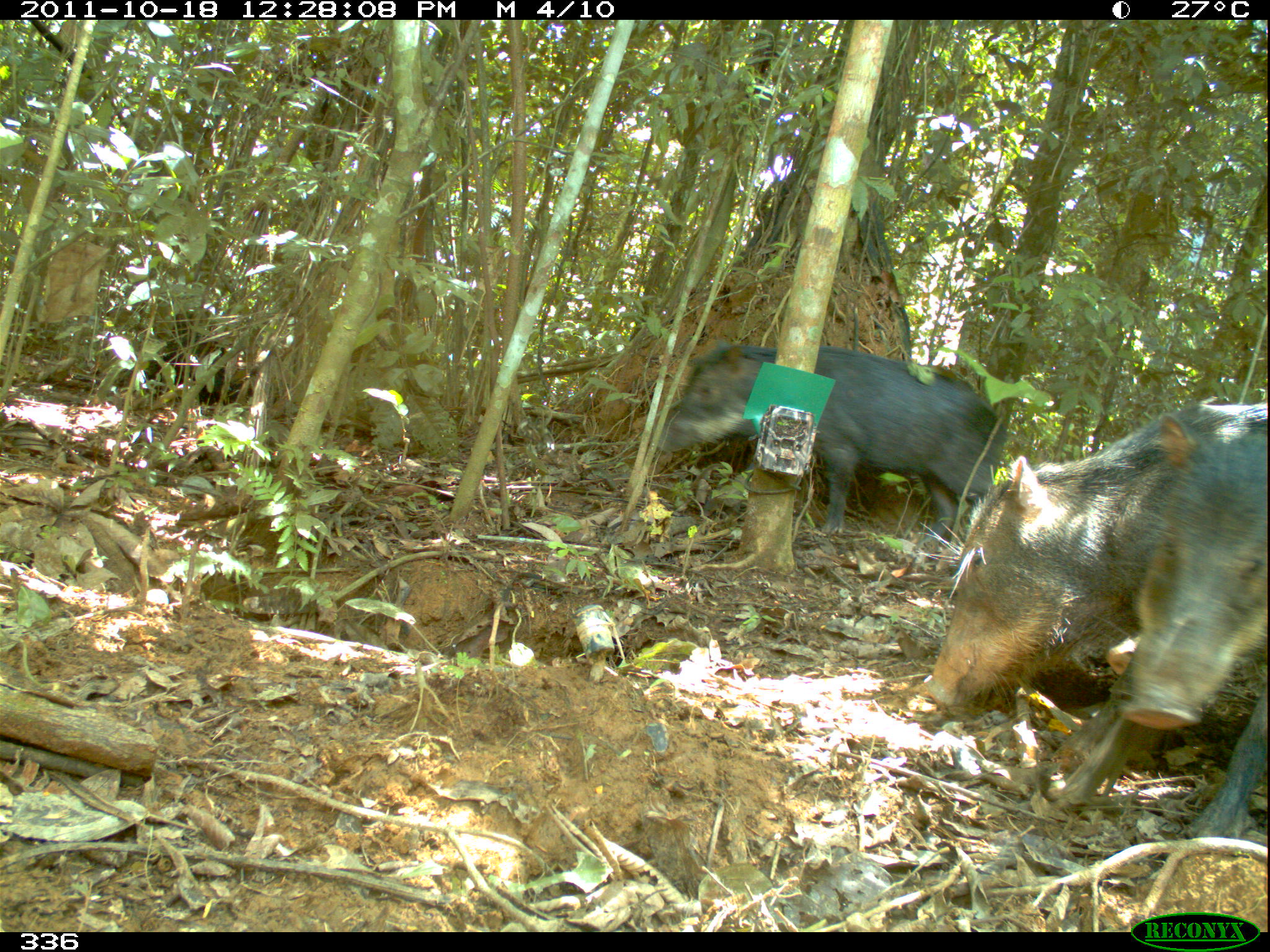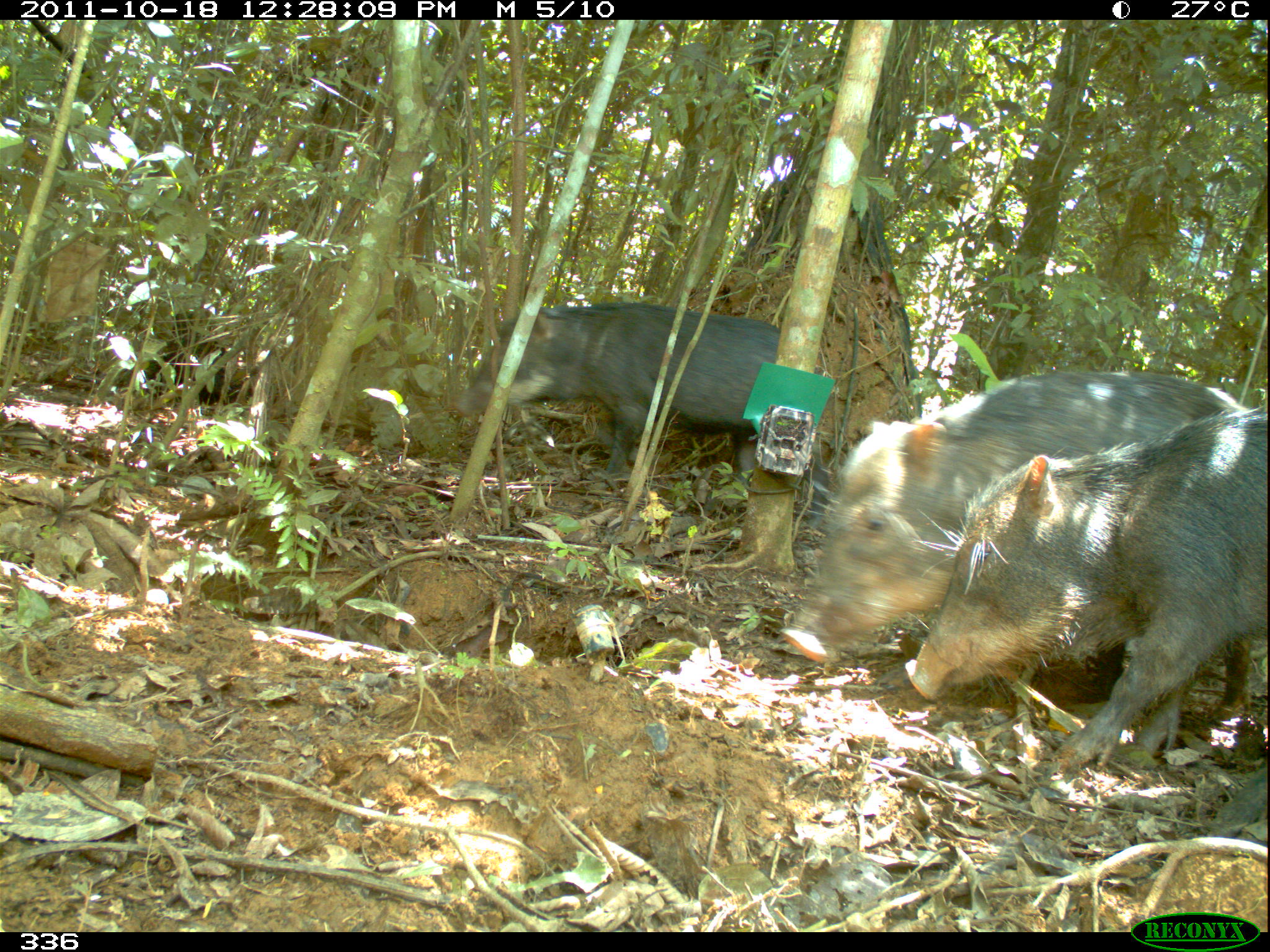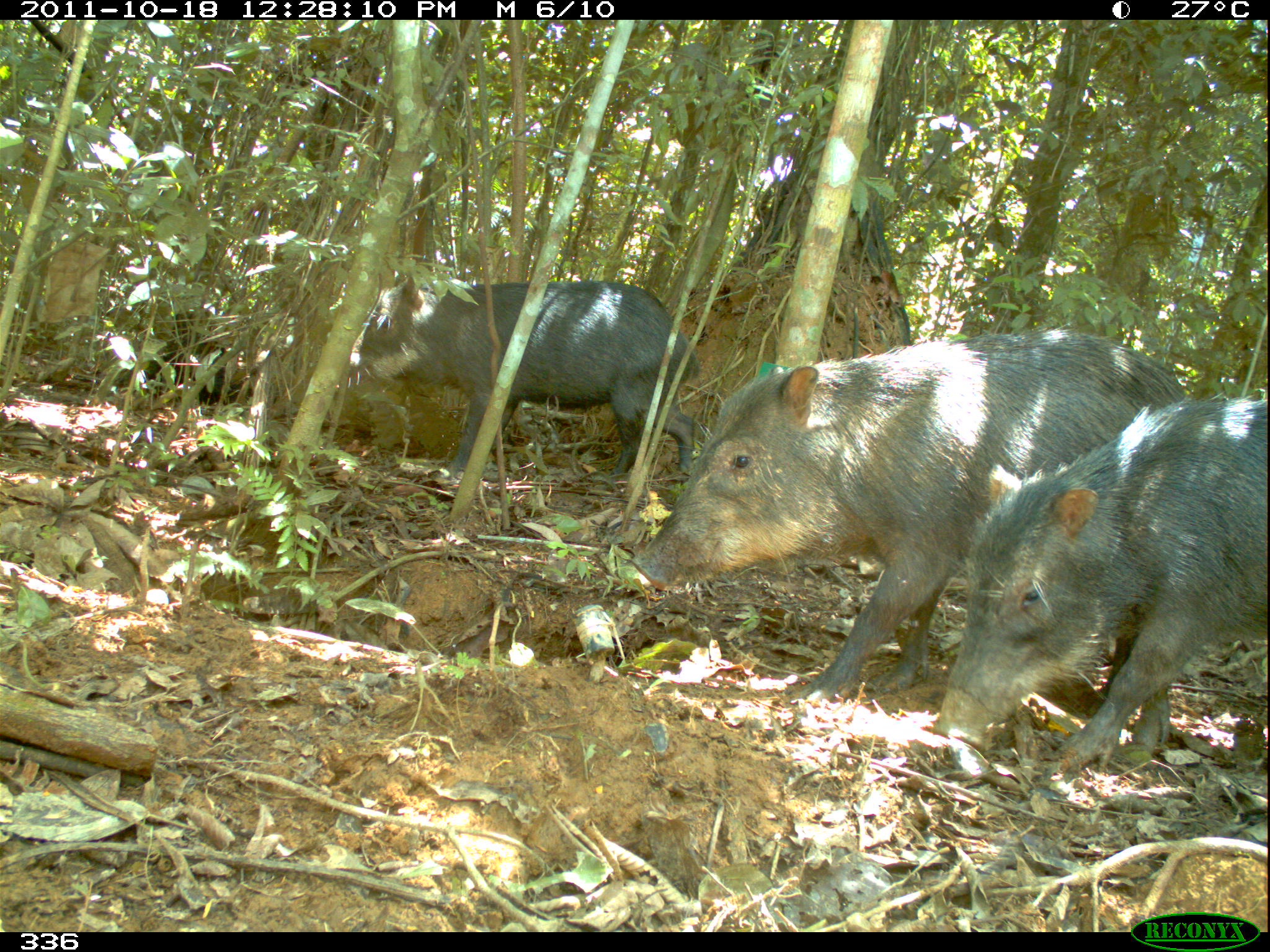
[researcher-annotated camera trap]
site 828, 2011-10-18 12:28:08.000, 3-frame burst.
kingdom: Animalia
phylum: Chordata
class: Mammalia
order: Artiodactyla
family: Tayassuidae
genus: Tayassu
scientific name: Tayassu pecari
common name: white-lipped peccary